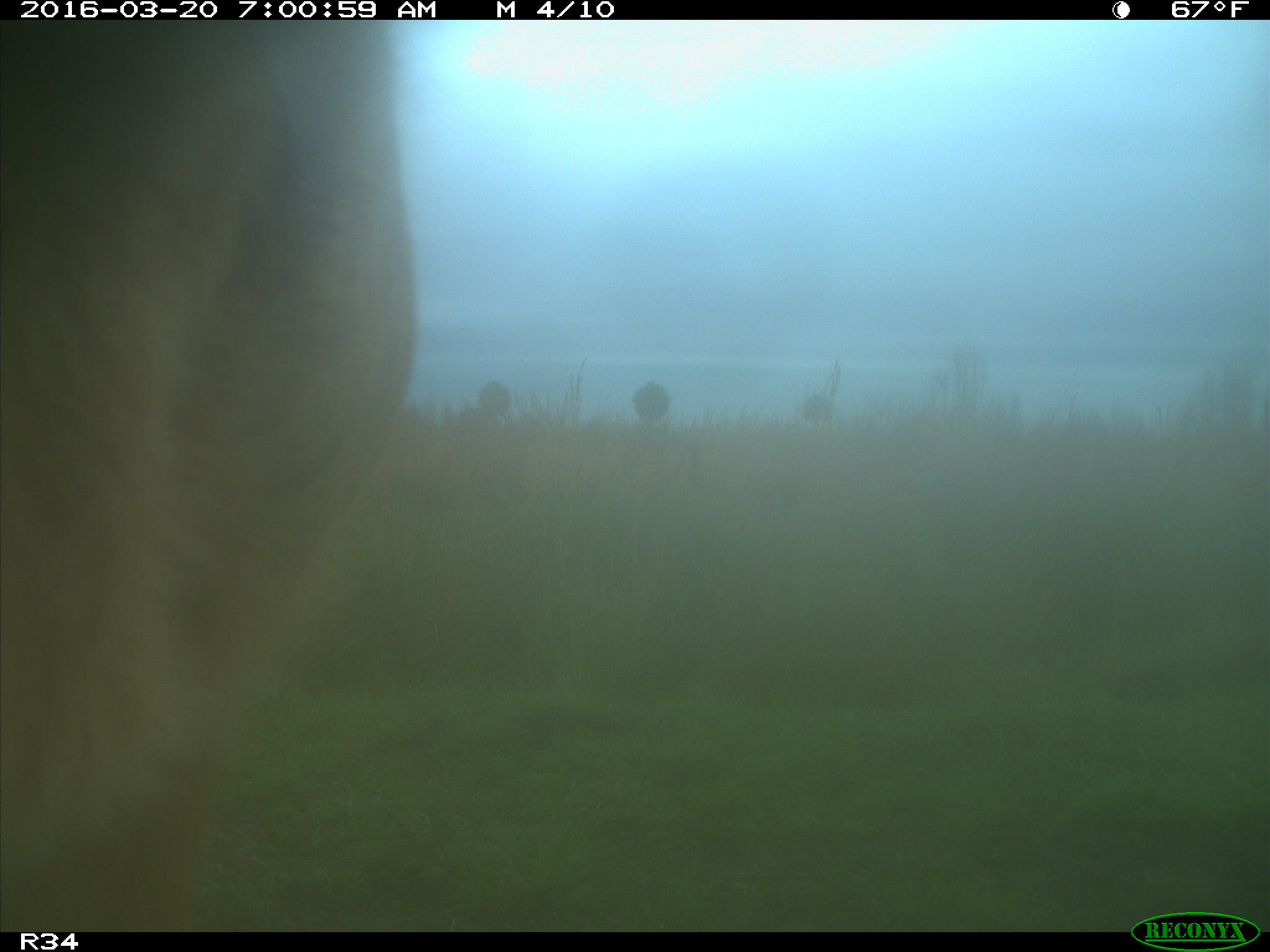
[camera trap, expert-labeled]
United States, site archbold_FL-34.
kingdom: Animalia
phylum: Chordata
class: Mammalia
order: Artiodactyla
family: Bovidae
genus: Bos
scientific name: Bos taurus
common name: domestic cow